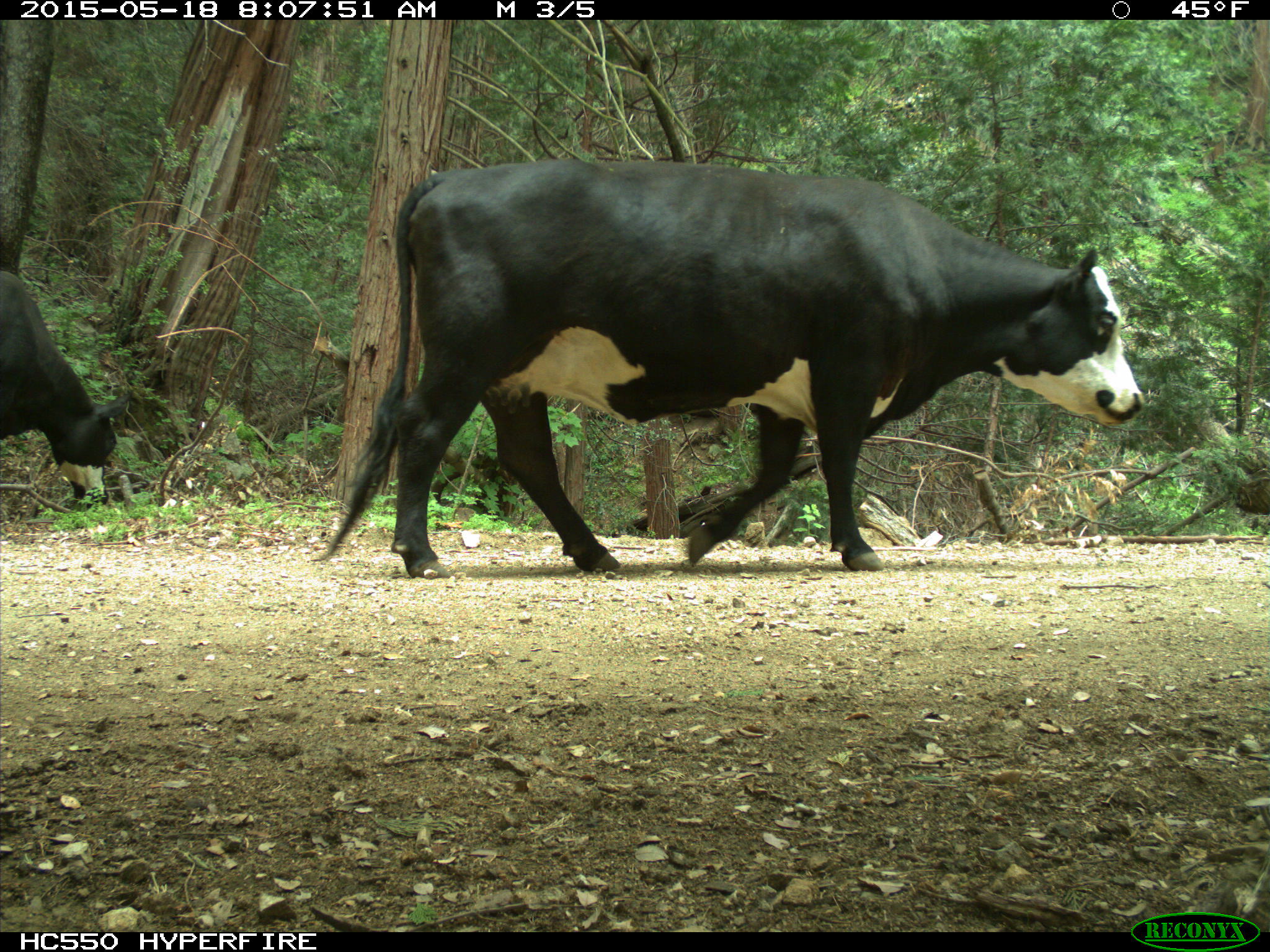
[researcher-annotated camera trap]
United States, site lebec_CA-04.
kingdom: Animalia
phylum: Chordata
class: Mammalia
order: Artiodactyla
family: Bovidae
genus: Bos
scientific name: Bos taurus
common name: domestic cow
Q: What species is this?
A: Bos taurus (domestic cow).